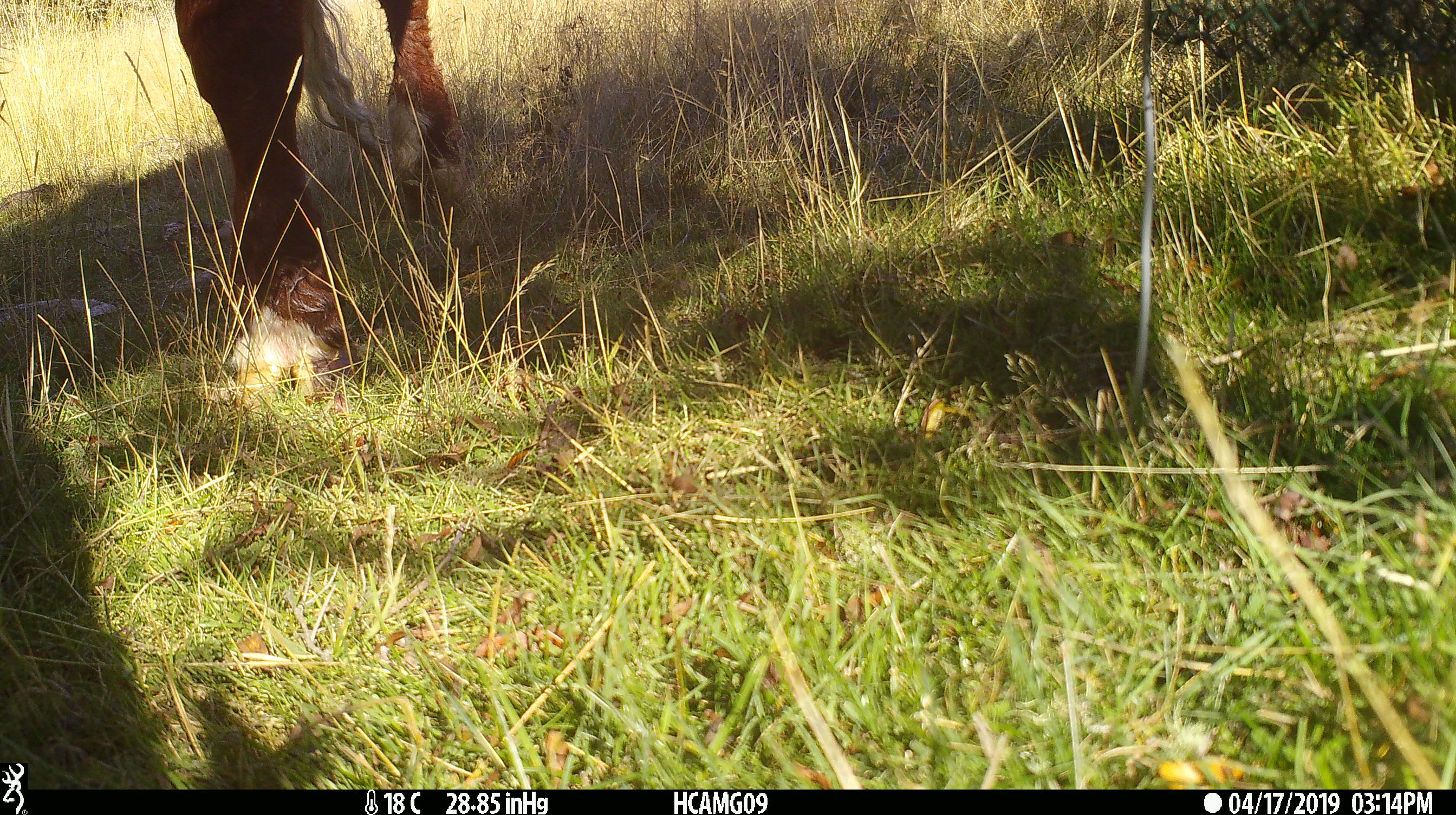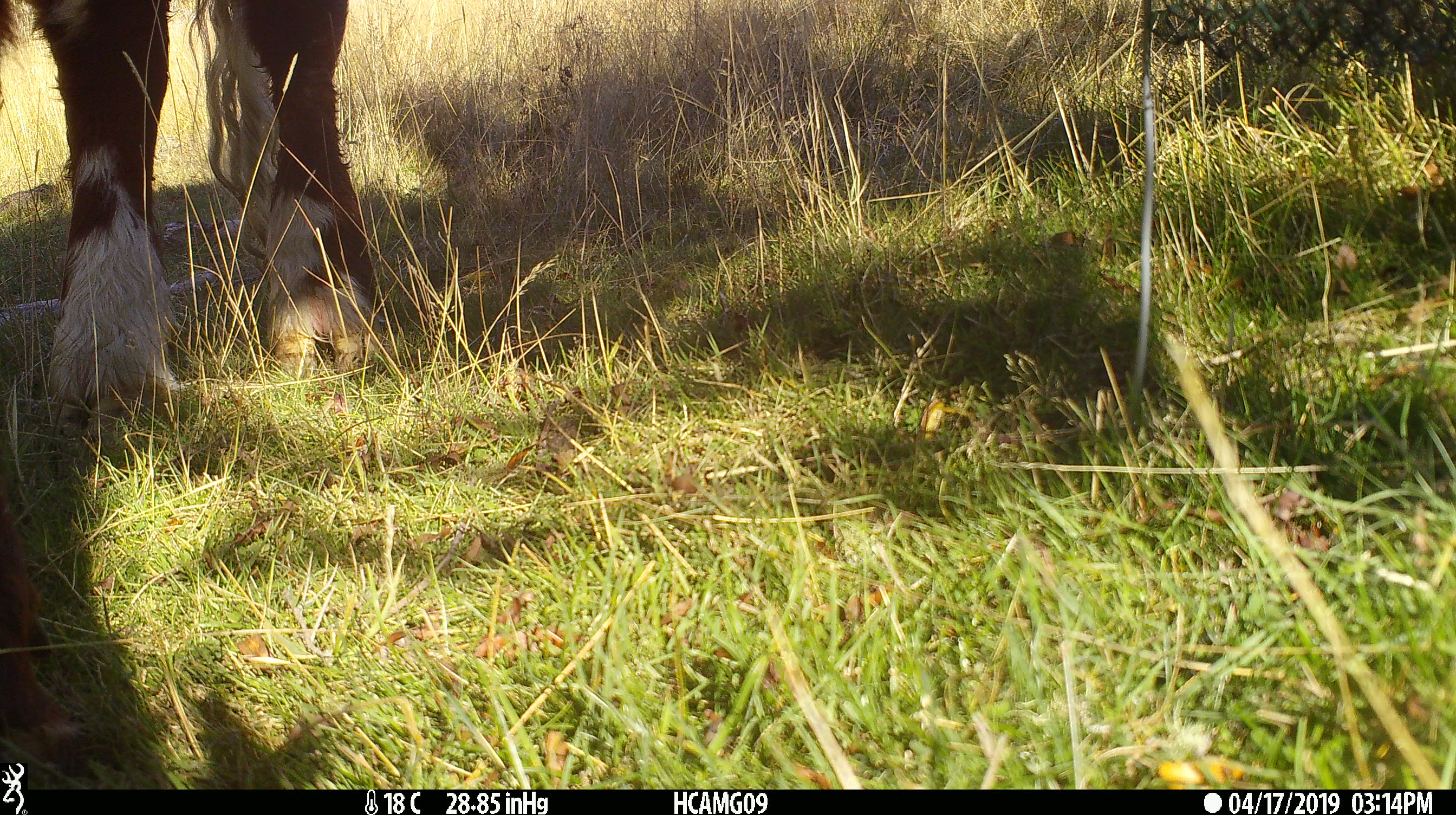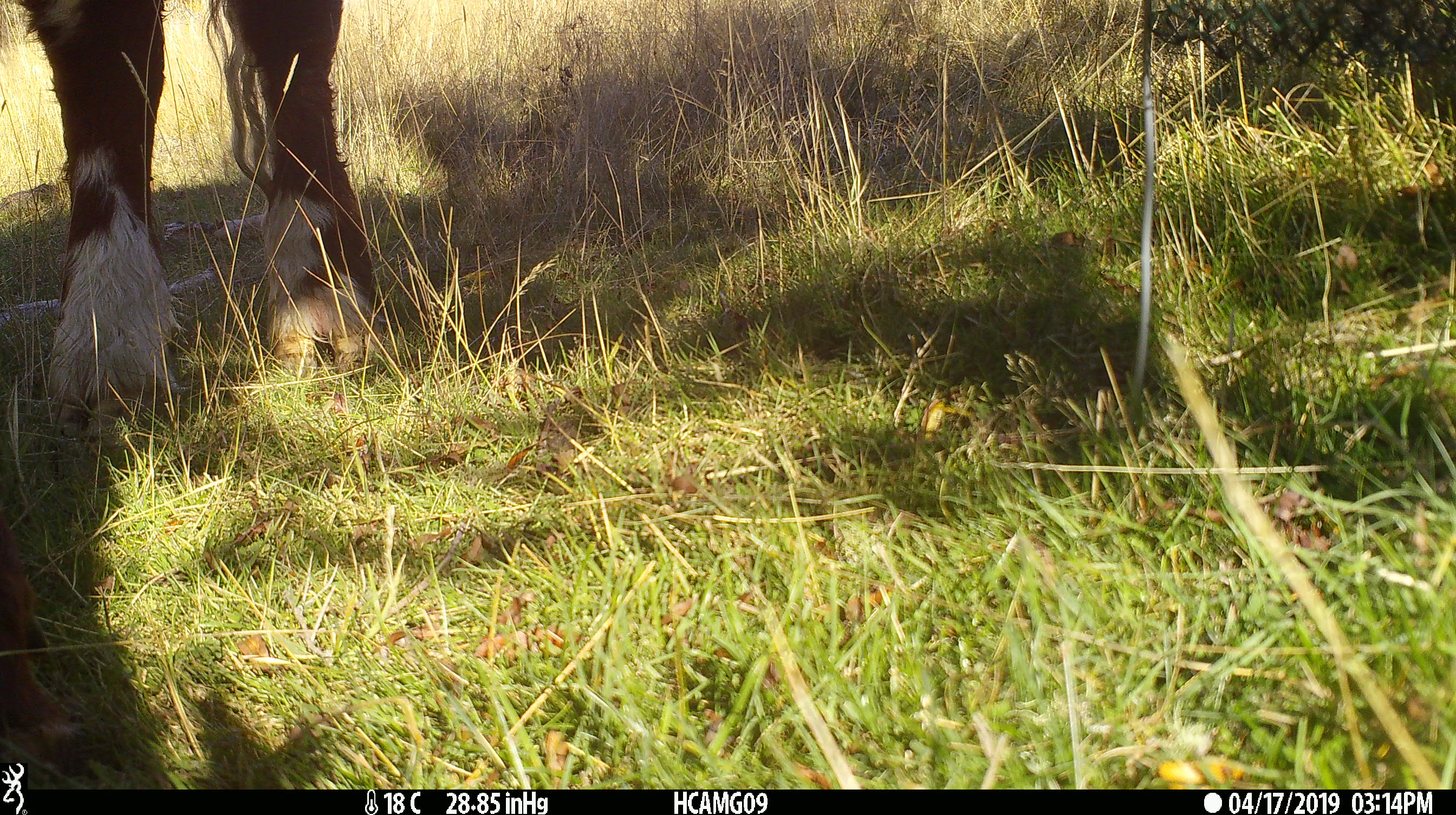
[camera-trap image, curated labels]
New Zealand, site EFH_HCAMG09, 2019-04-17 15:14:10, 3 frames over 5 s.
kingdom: Animalia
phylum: Chordata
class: Mammalia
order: Artiodactyla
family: Bovidae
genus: Bos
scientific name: Bos taurus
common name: domestic cow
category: cow